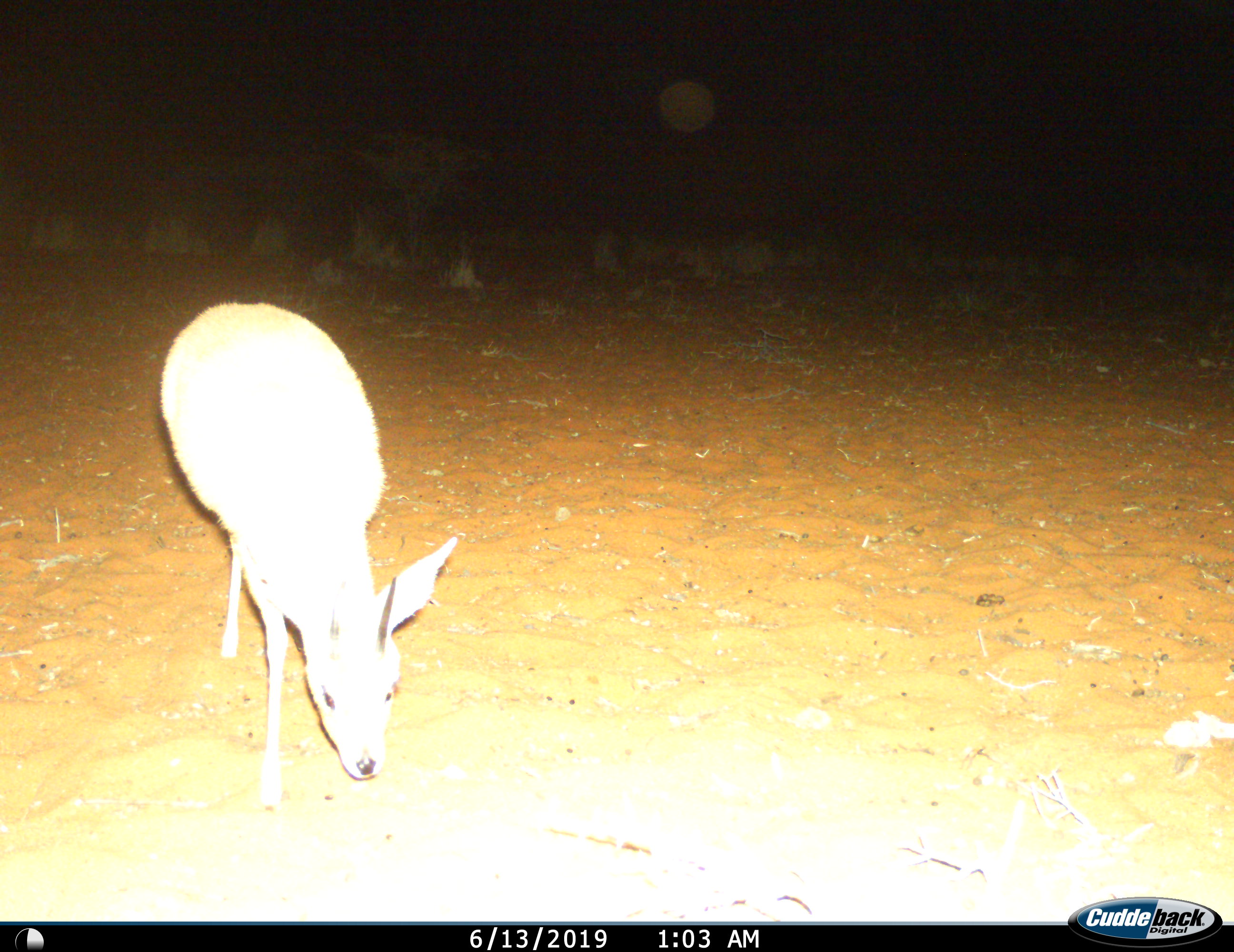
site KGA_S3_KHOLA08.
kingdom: Animalia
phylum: Chordata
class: Mammalia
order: Artiodactyla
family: Bovidae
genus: Sylvicapra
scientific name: Sylvicapra grimmia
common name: common duiker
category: duikercommongrey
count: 1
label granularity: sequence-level